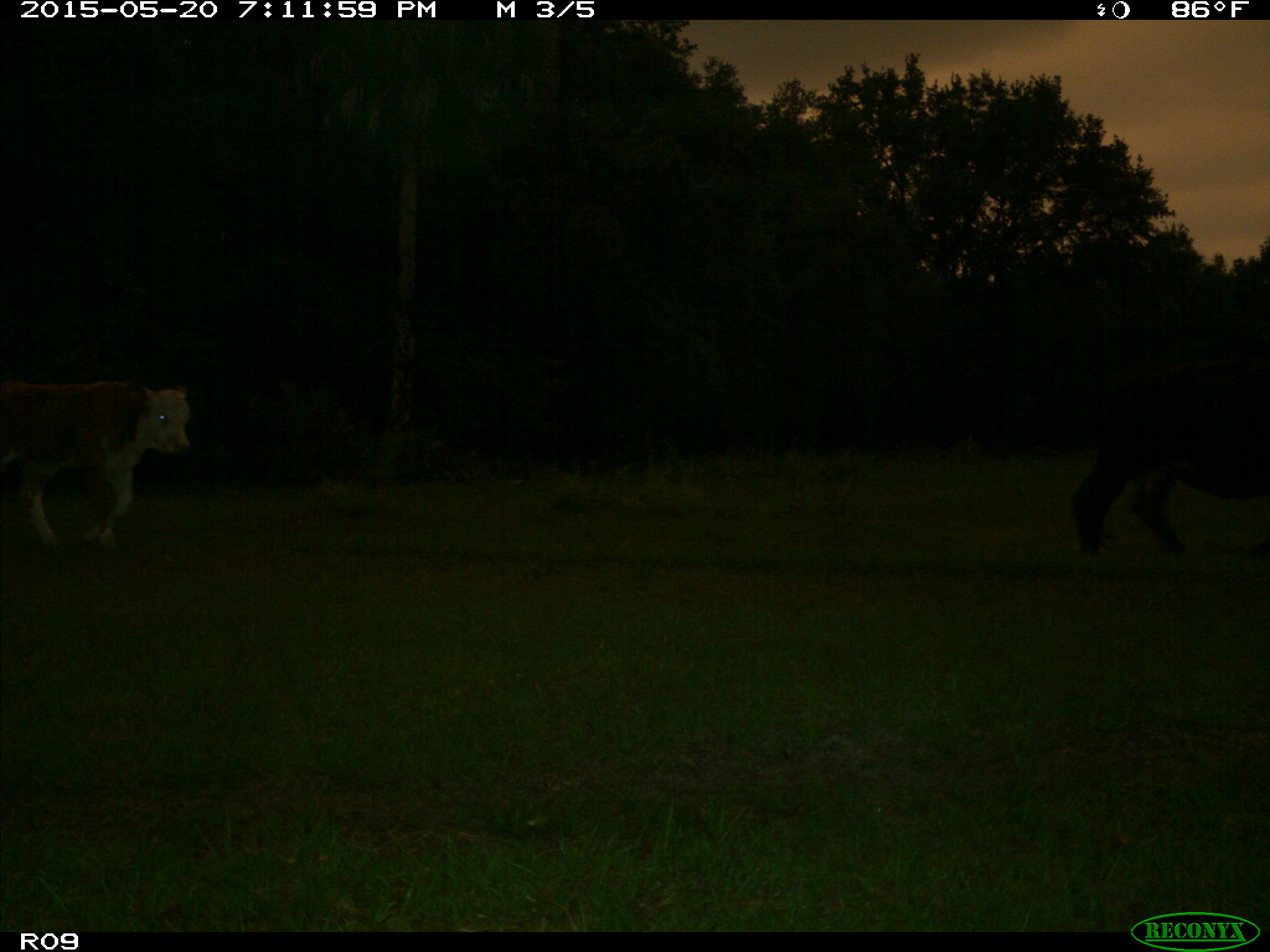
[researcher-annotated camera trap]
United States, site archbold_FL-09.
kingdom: Animalia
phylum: Chordata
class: Mammalia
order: Artiodactyla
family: Bovidae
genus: Bos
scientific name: Bos taurus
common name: domestic cow